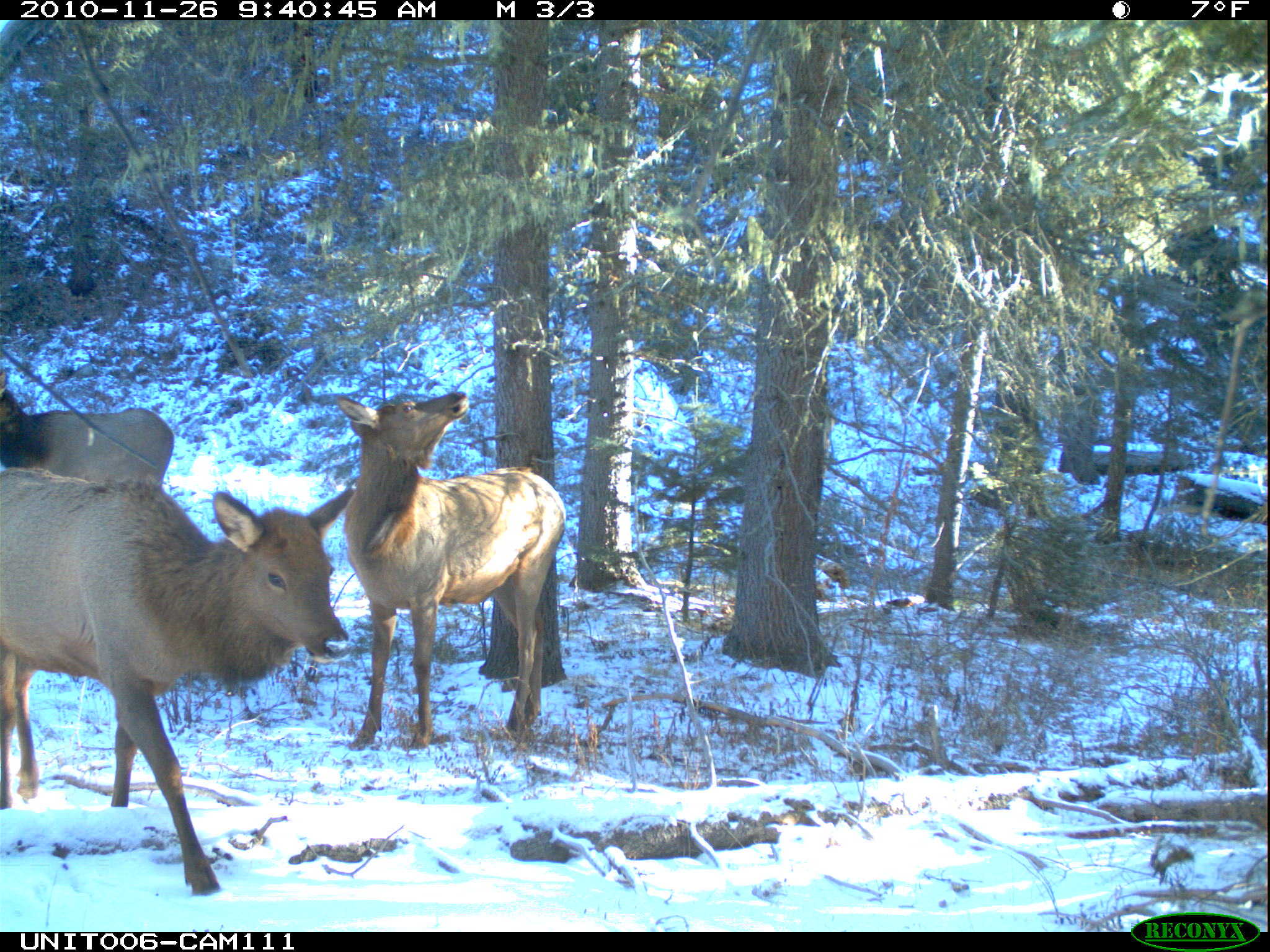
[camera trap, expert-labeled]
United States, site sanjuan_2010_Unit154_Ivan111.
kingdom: Animalia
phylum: Chordata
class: Mammalia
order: Artiodactyla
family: Cervidae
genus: Cervus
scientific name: Cervus elaphus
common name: red deer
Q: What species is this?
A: Cervus elaphus (red deer).